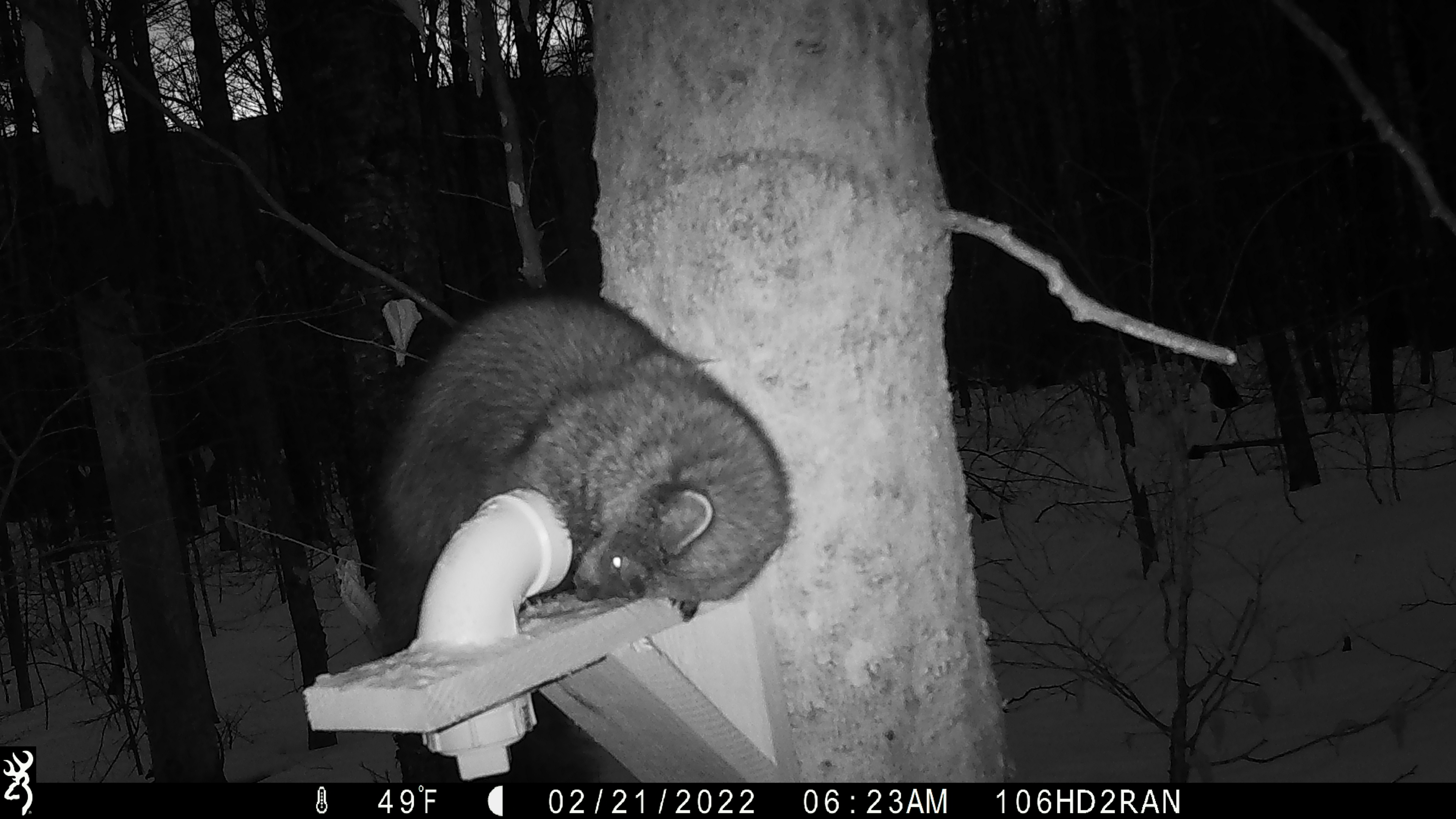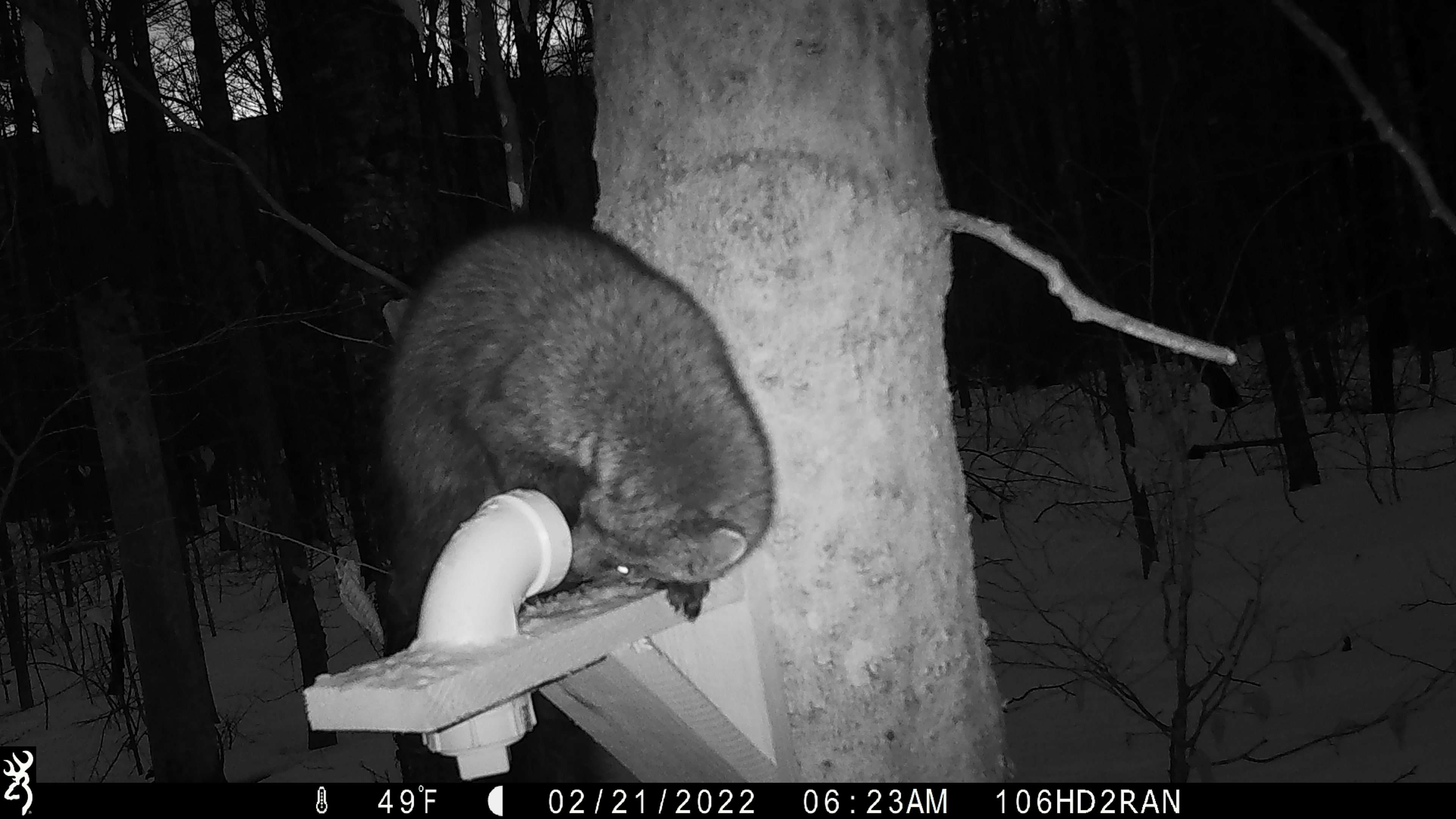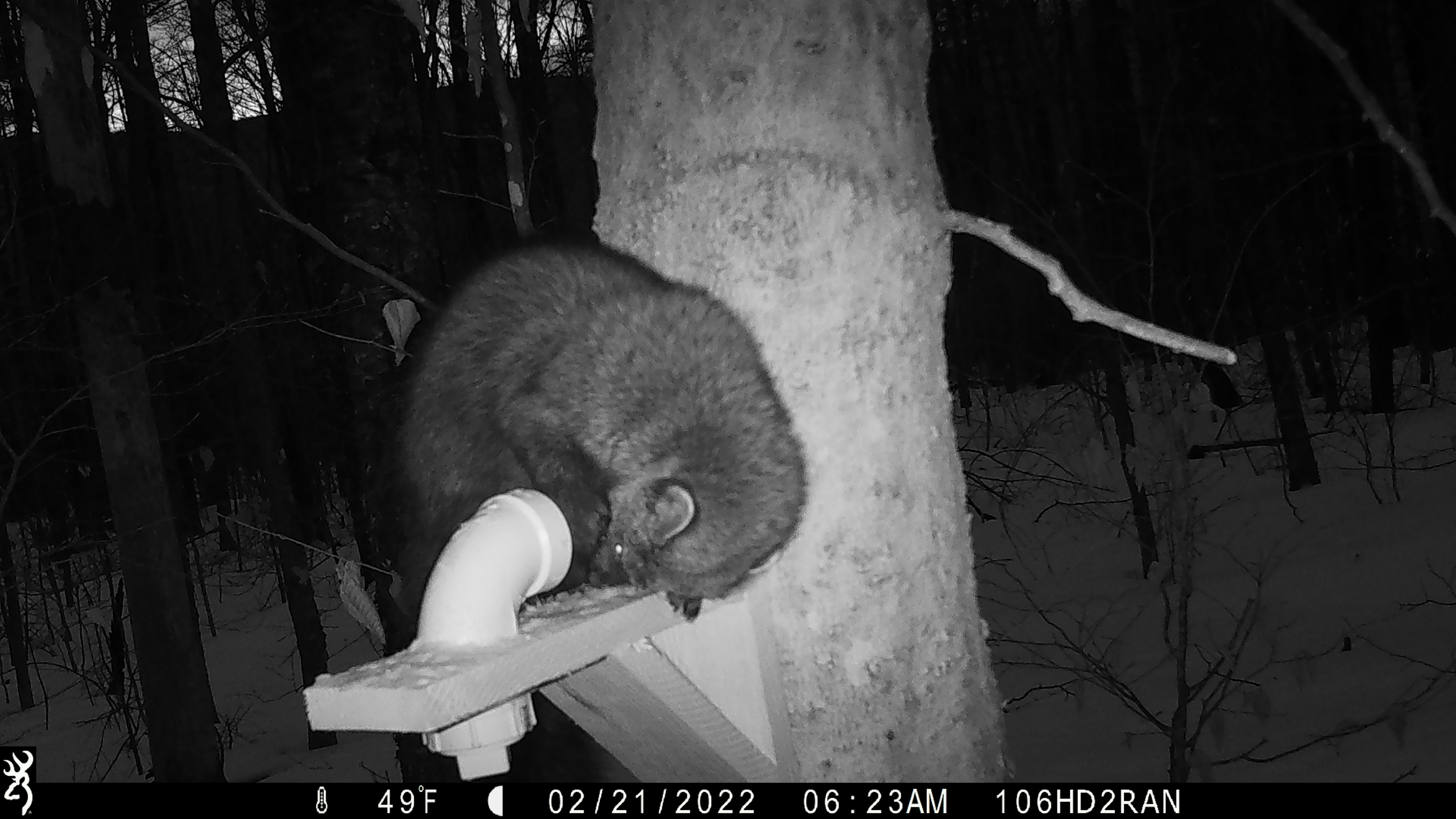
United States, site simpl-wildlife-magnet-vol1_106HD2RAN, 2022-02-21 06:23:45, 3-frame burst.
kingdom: Animalia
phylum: Chordata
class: Mammalia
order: Carnivora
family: Mustelidae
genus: Pekania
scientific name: Pekania pennanti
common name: fisher